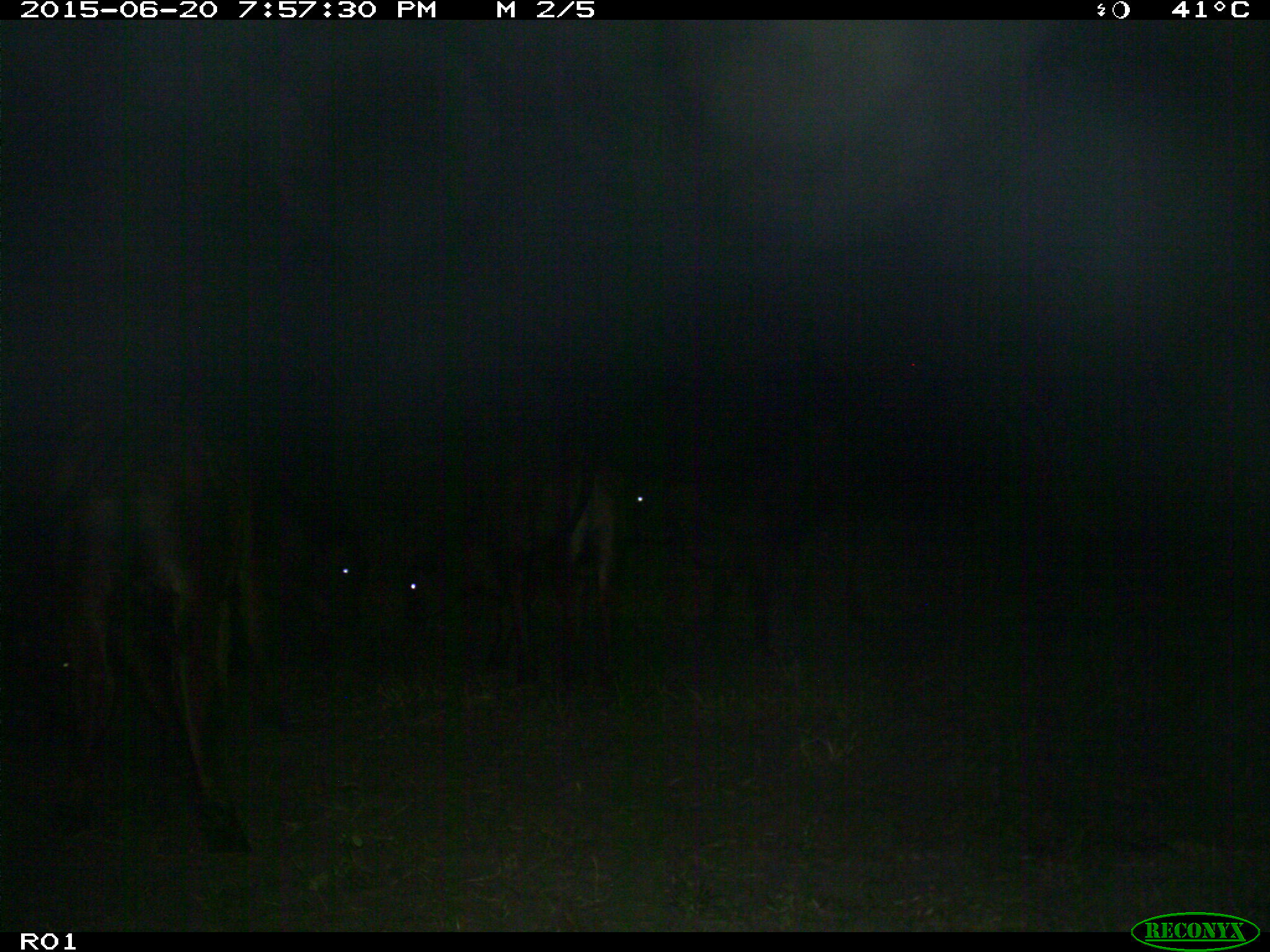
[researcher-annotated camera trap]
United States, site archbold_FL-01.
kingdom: Animalia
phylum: Chordata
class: Mammalia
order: Artiodactyla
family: Bovidae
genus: Bos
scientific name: Bos taurus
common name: domestic cow